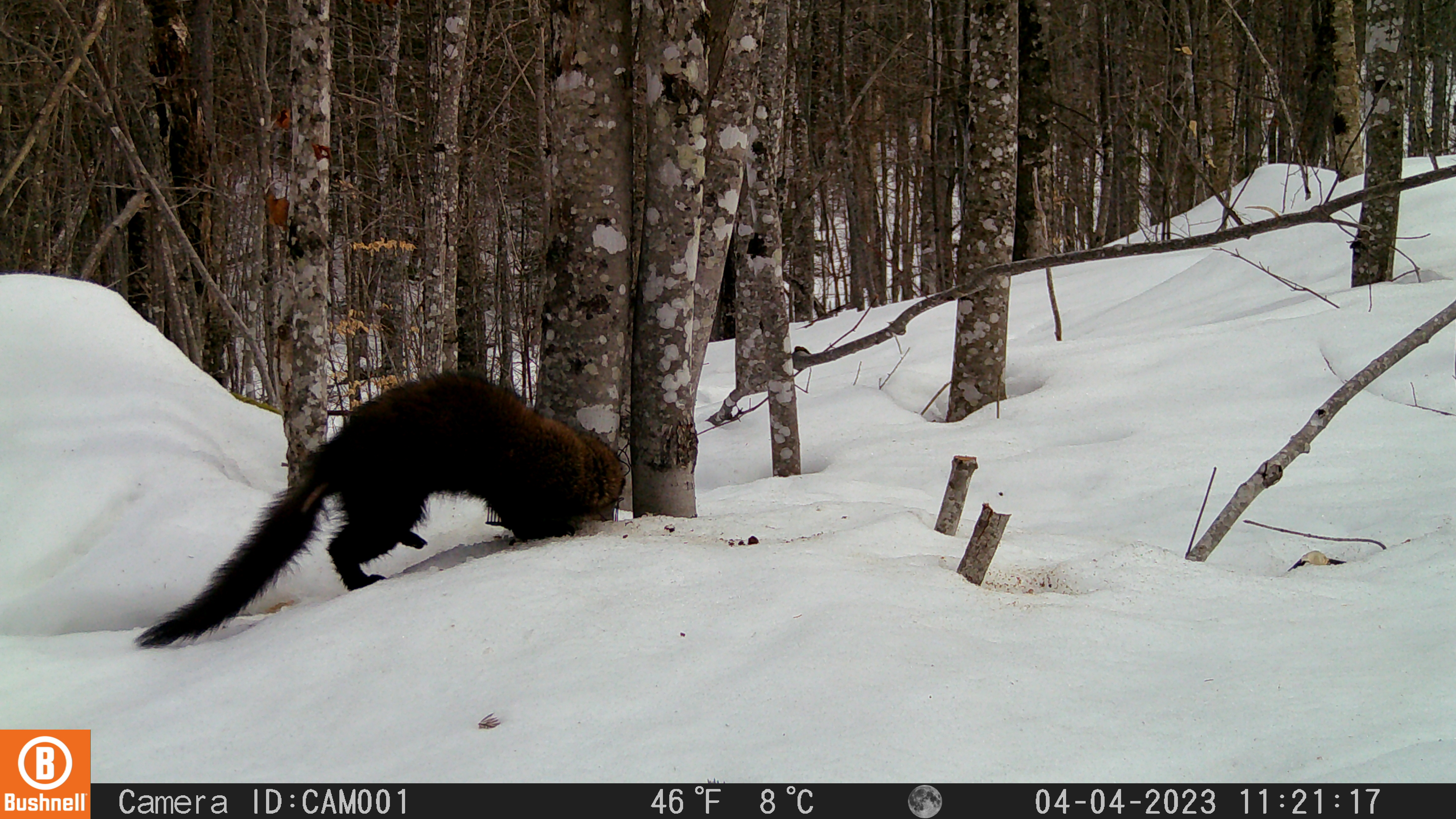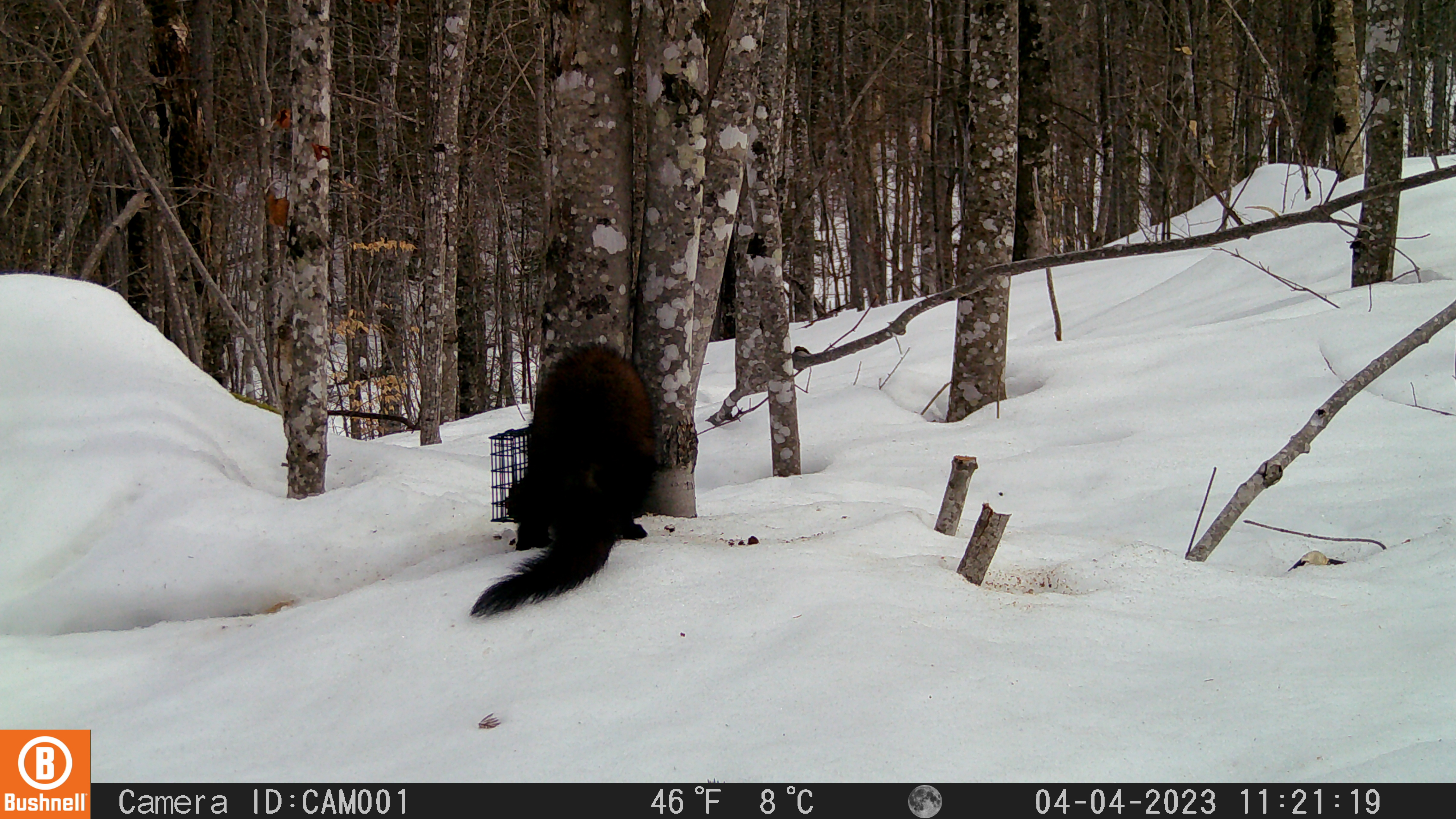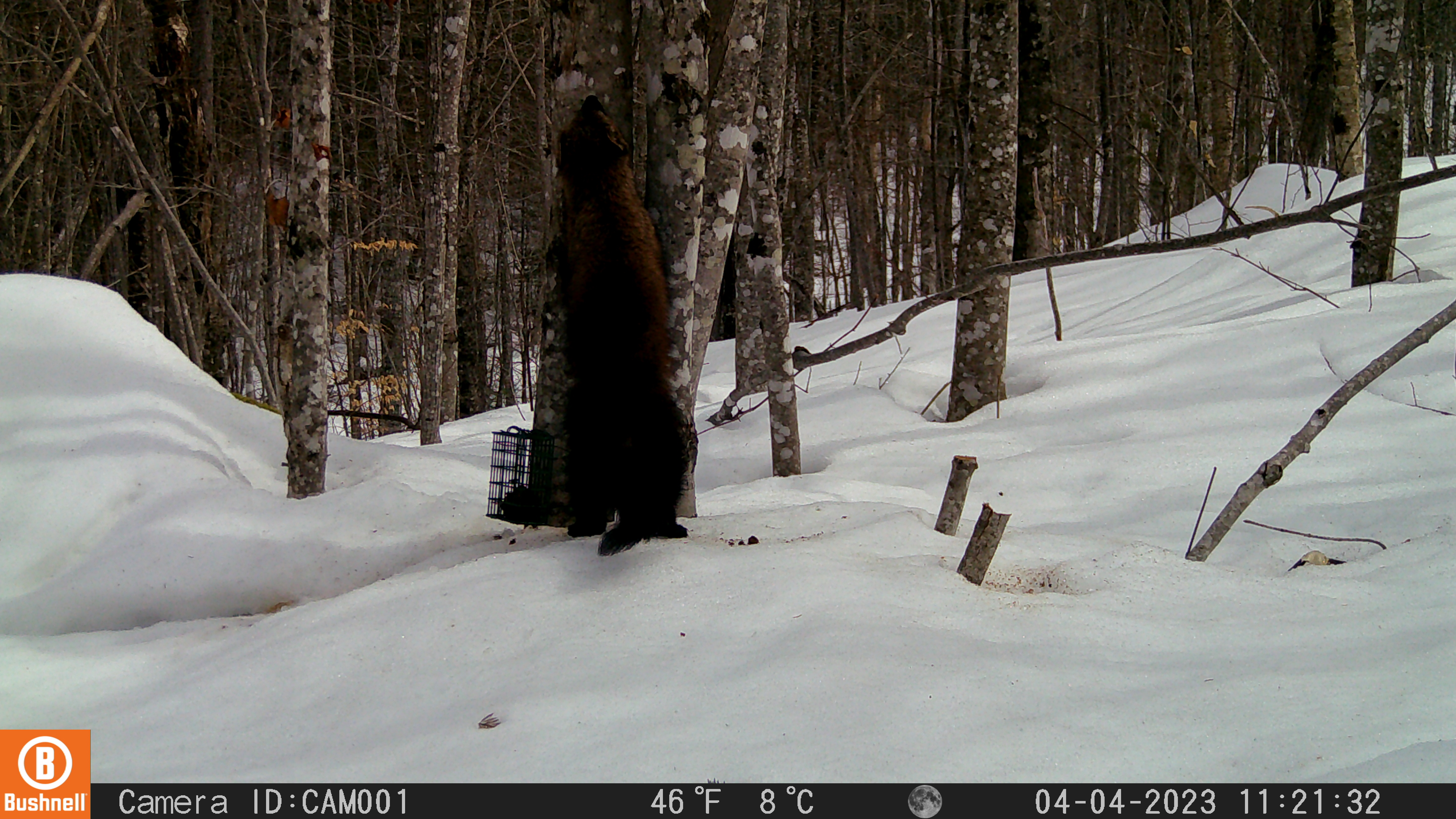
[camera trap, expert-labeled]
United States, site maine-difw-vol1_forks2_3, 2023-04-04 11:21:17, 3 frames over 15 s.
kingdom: Animalia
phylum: Chordata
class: Mammalia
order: Carnivora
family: Mustelidae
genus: Pekania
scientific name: Pekania pennanti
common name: fisher